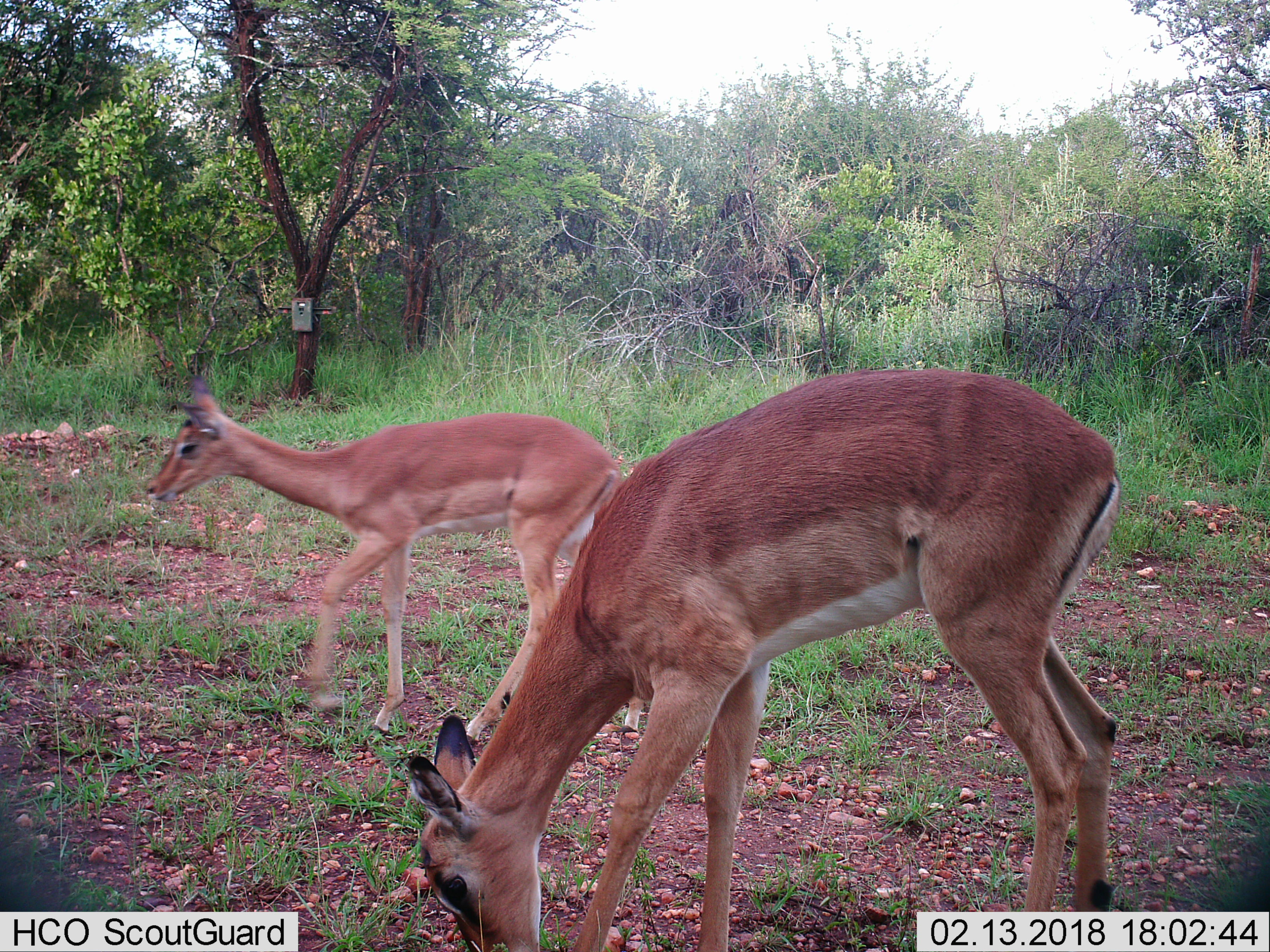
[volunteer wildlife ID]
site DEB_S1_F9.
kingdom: Animalia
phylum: Chordata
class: Mammalia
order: Artiodactyla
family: Bovidae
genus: Aepyceros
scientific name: Aepyceros melampus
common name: impala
Impala (Aepyceros melampus), count 2. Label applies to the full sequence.